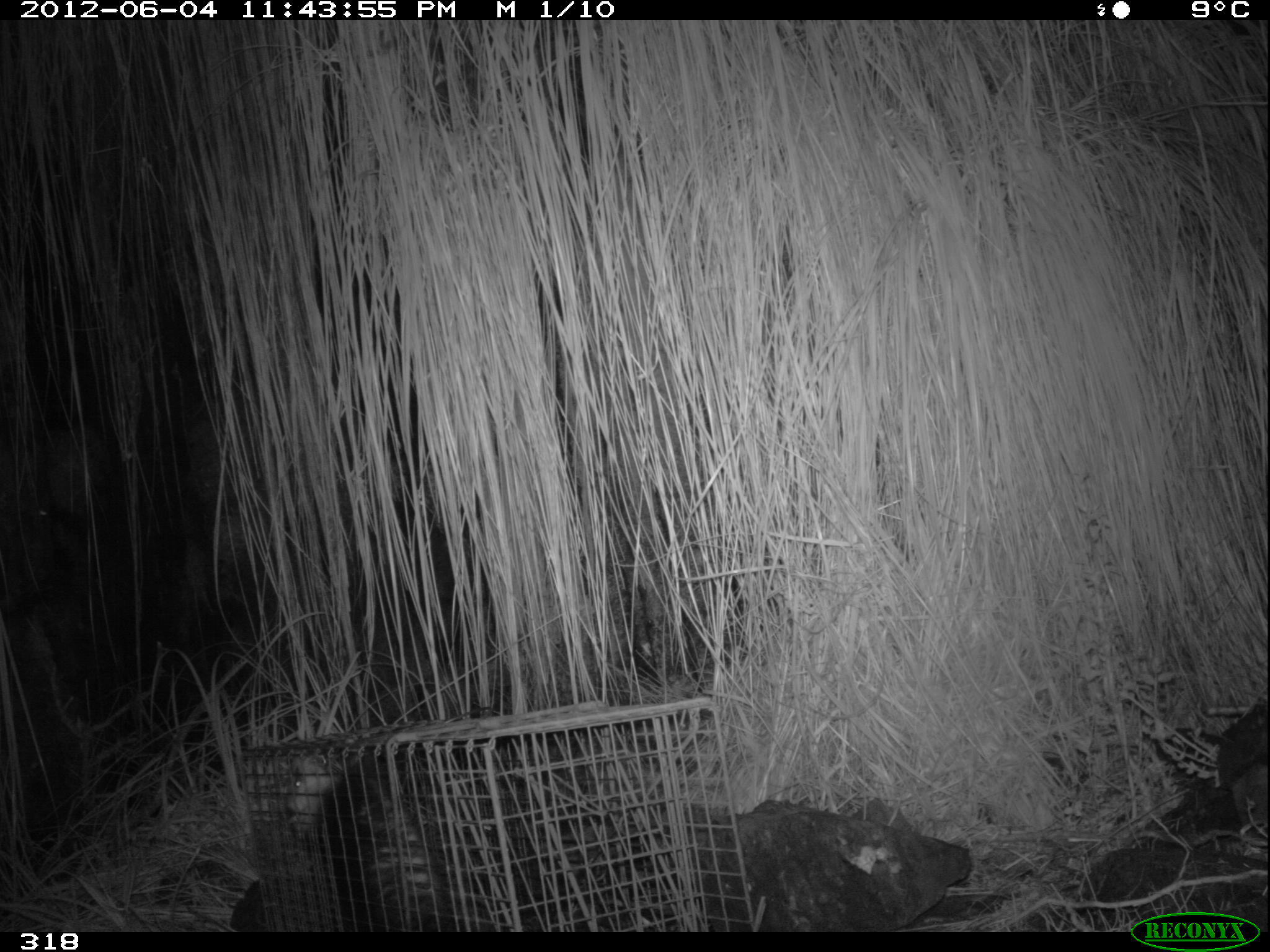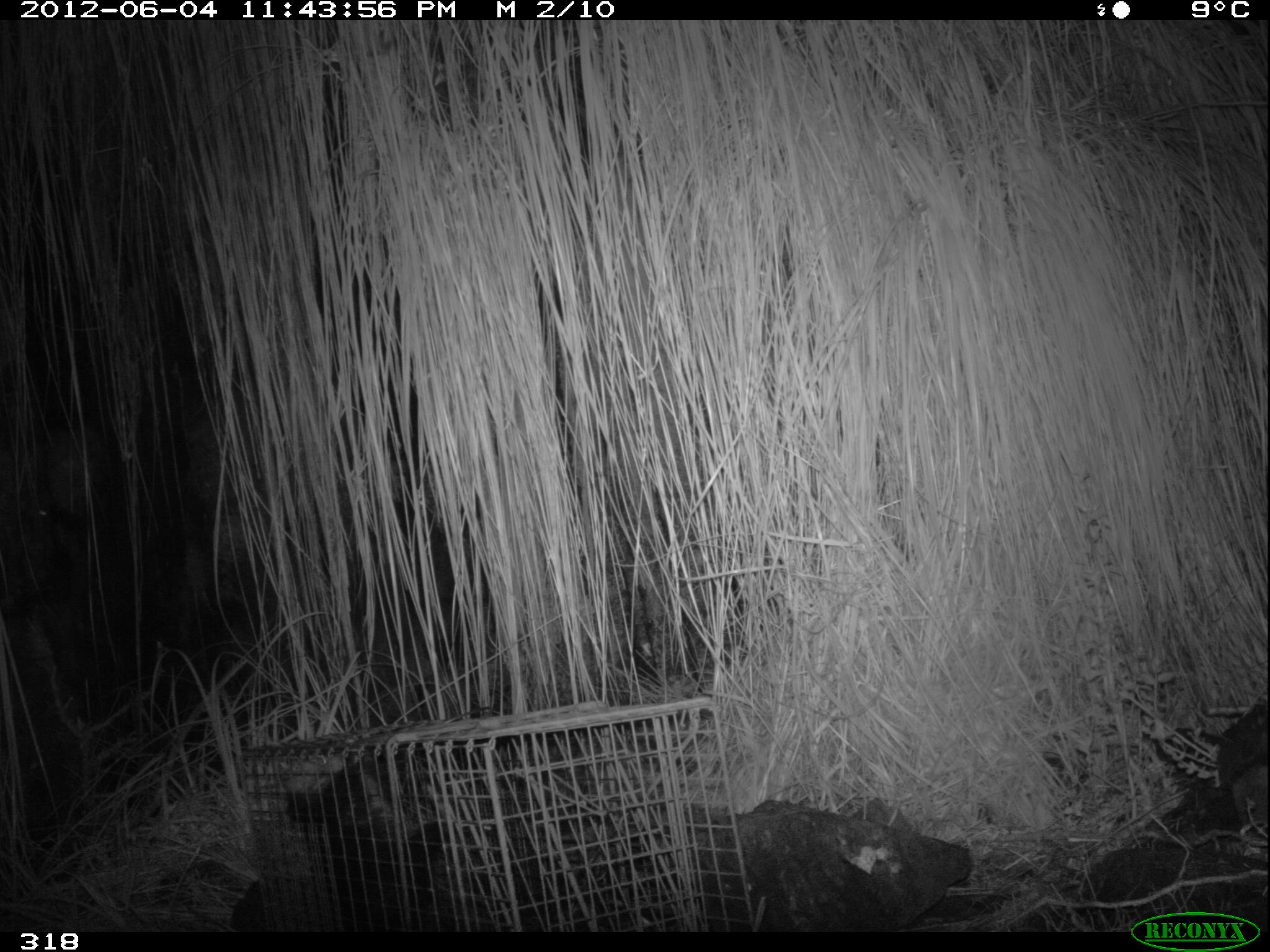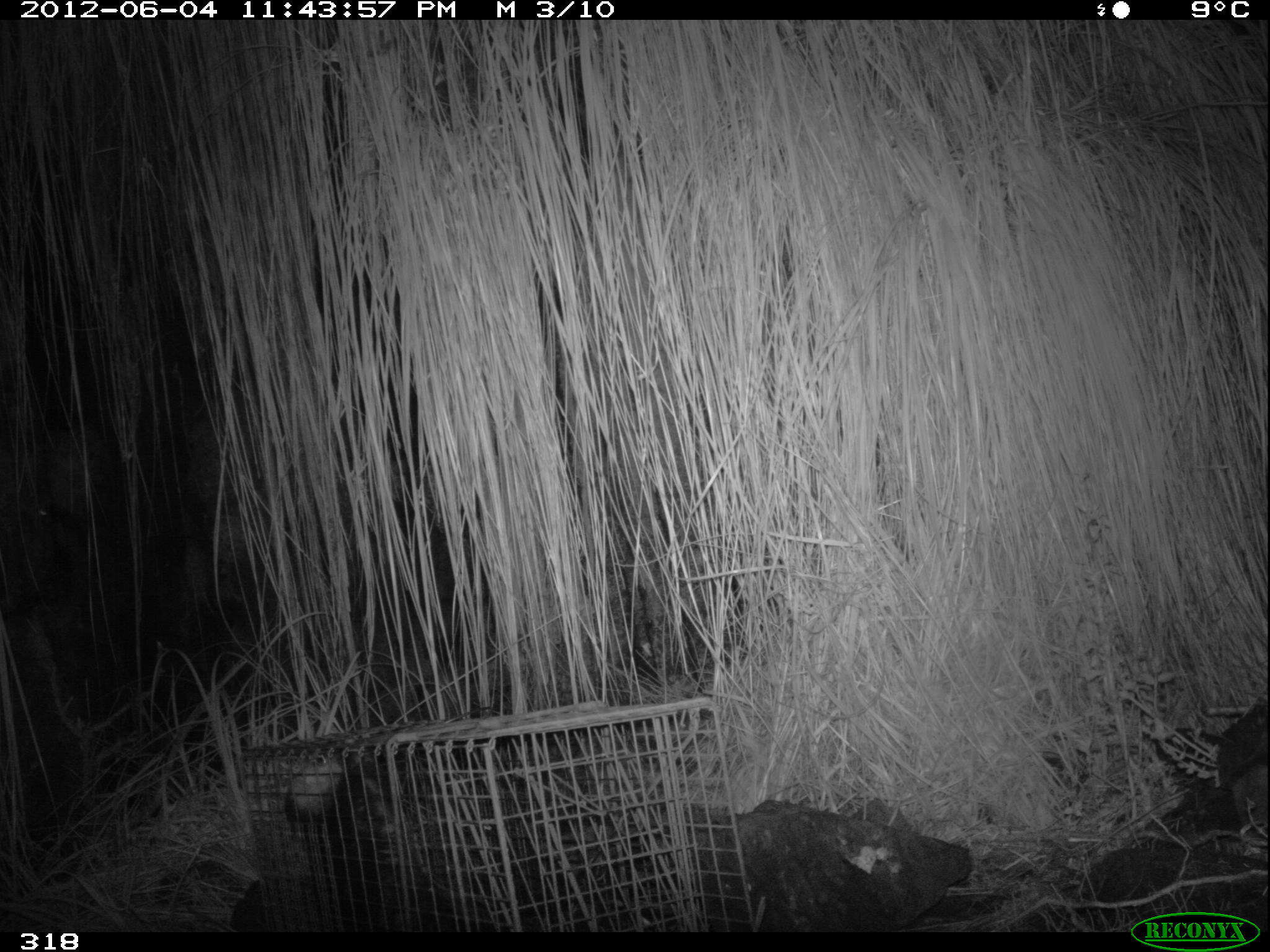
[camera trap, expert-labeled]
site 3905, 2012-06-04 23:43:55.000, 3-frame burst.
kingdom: Animalia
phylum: Chordata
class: Mammalia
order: Didelphimorphia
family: Didelphidae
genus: Didelphis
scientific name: Didelphis pernigra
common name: andean white-eared opossum